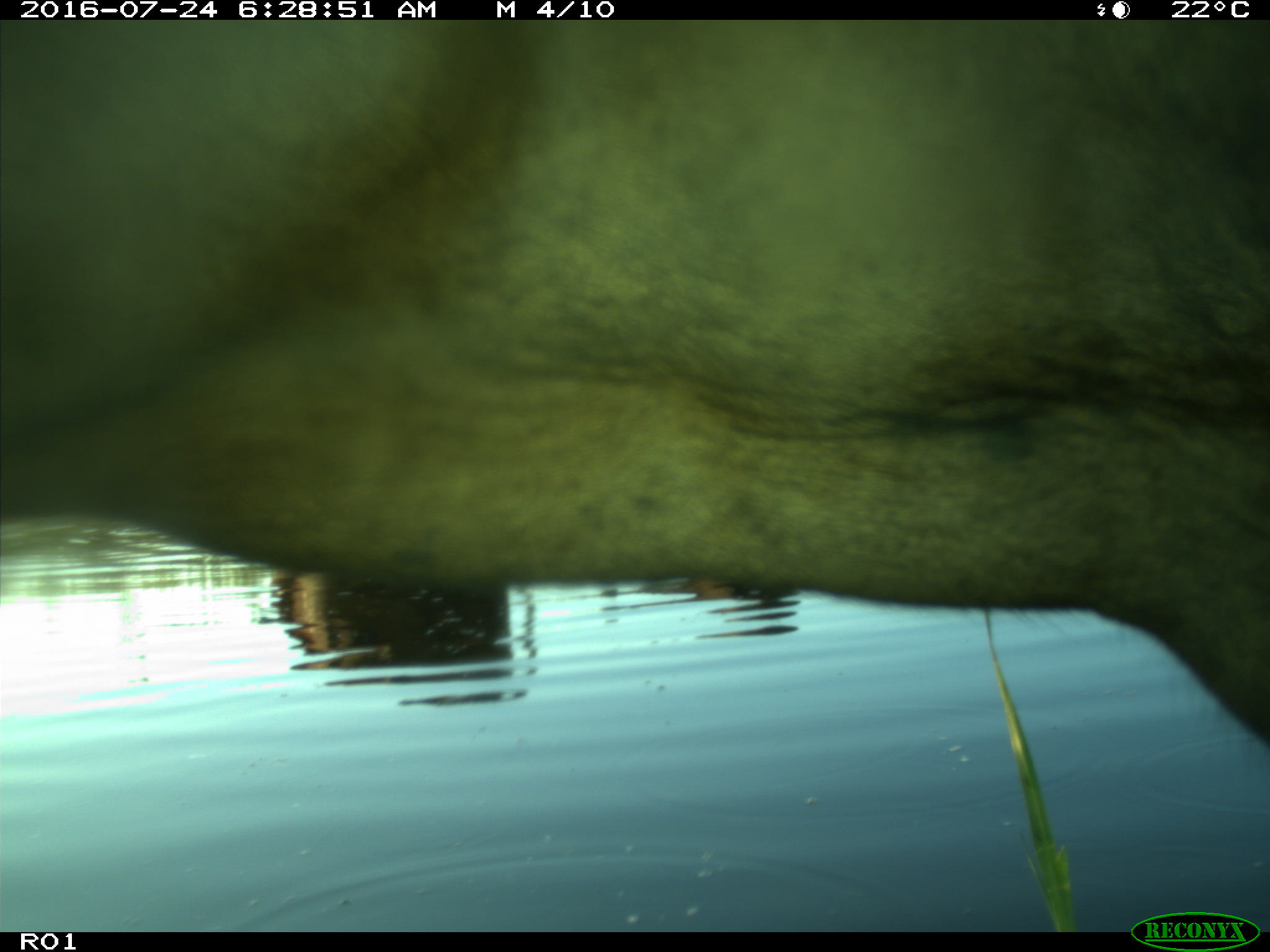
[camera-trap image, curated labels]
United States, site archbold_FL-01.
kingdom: Animalia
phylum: Chordata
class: Mammalia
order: Artiodactyla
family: Bovidae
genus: Bos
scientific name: Bos taurus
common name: domestic cow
Bos taurus (domestic cow).